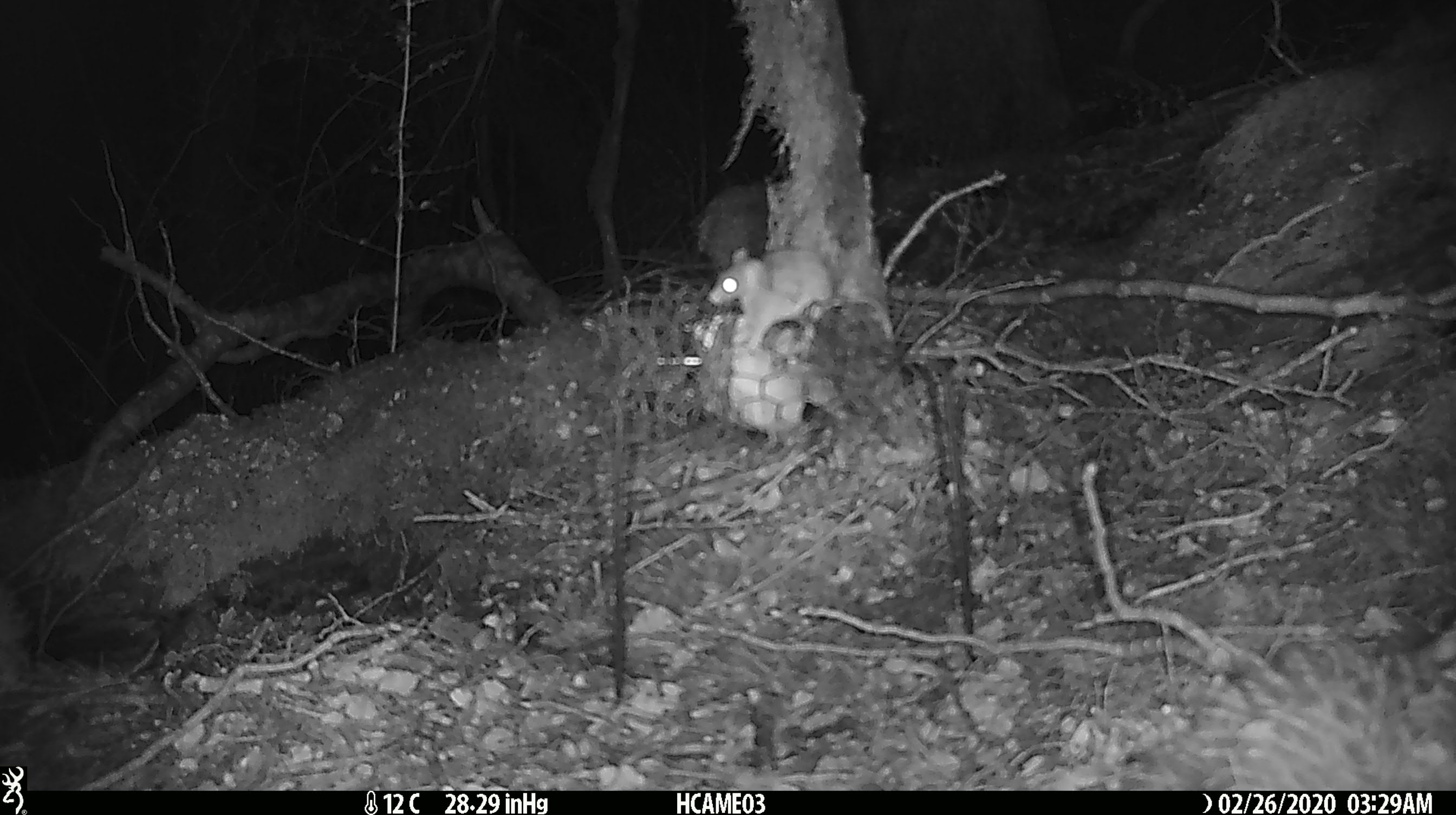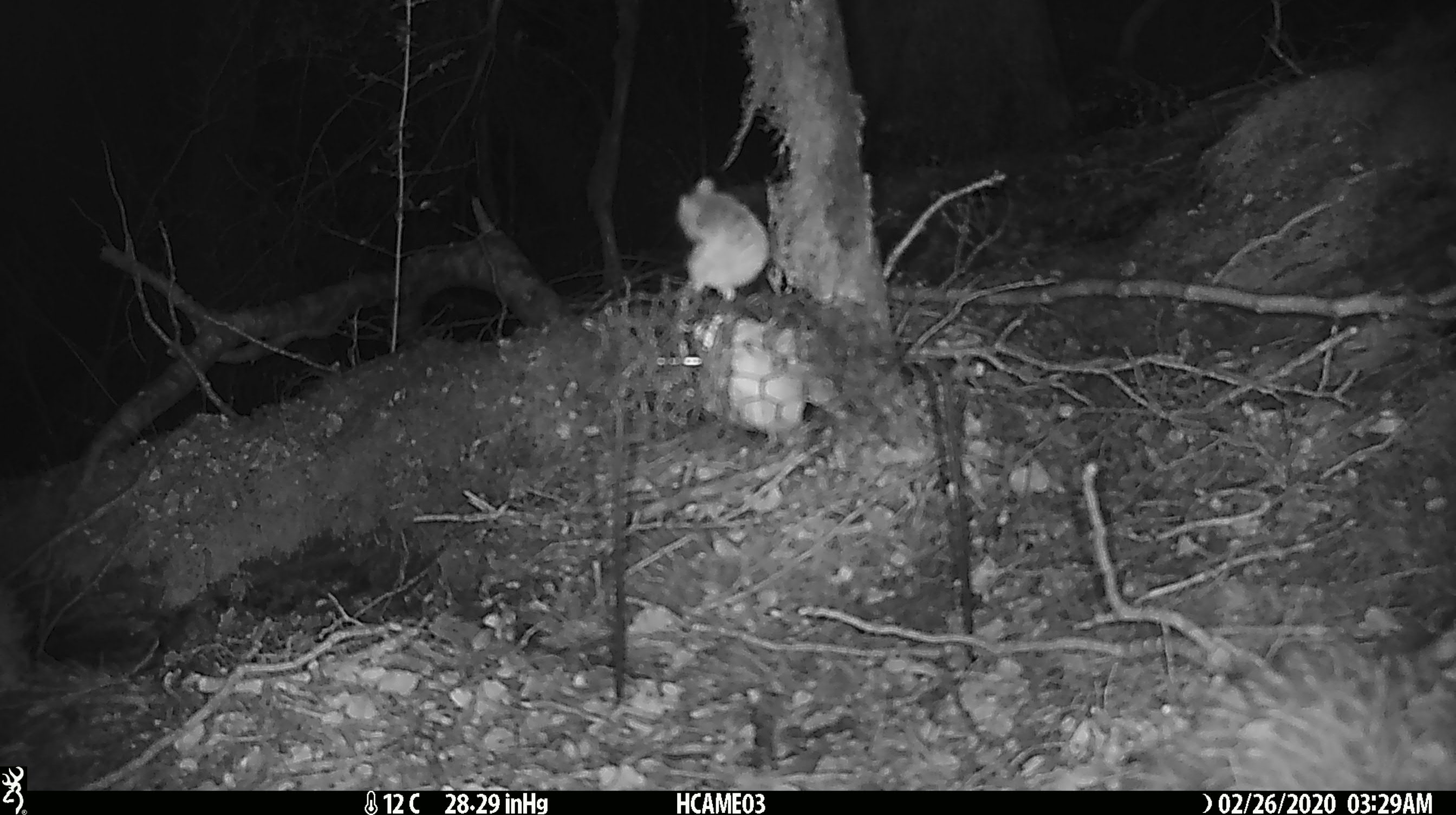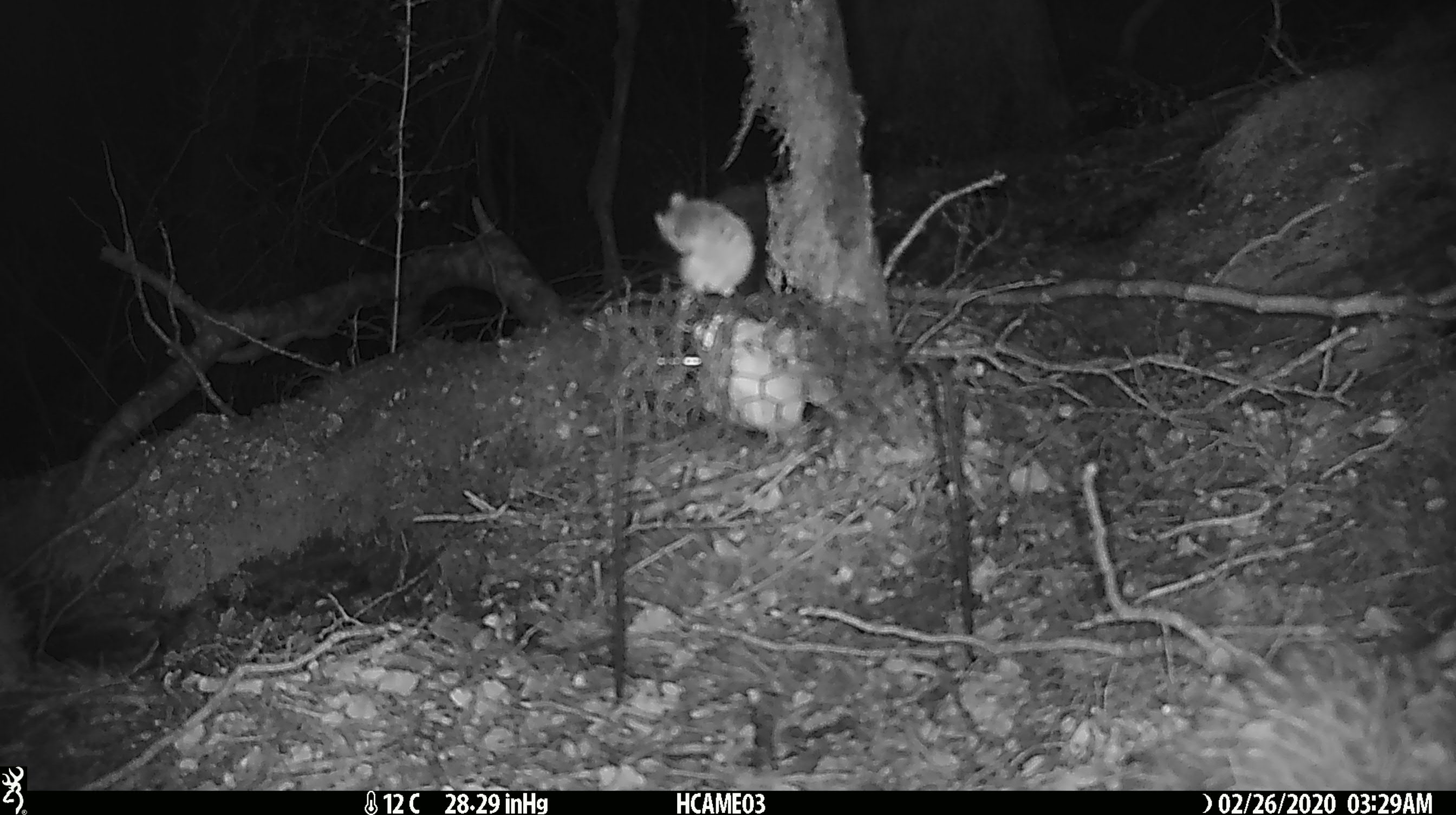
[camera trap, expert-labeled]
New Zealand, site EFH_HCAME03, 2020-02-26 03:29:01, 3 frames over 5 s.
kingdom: Animalia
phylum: Chordata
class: Mammalia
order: Rodentia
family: Muridae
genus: Mus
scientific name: Mus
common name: mouse